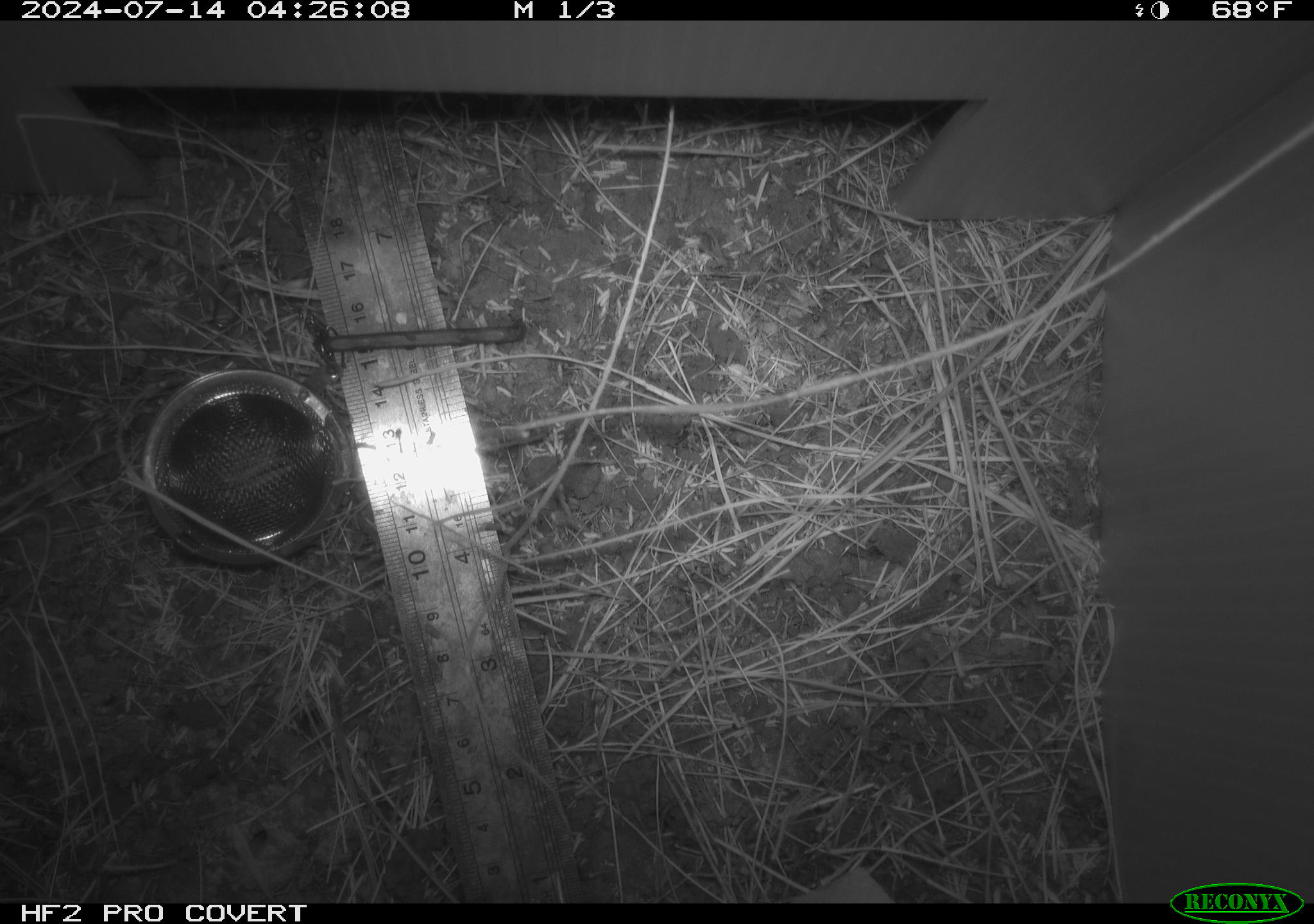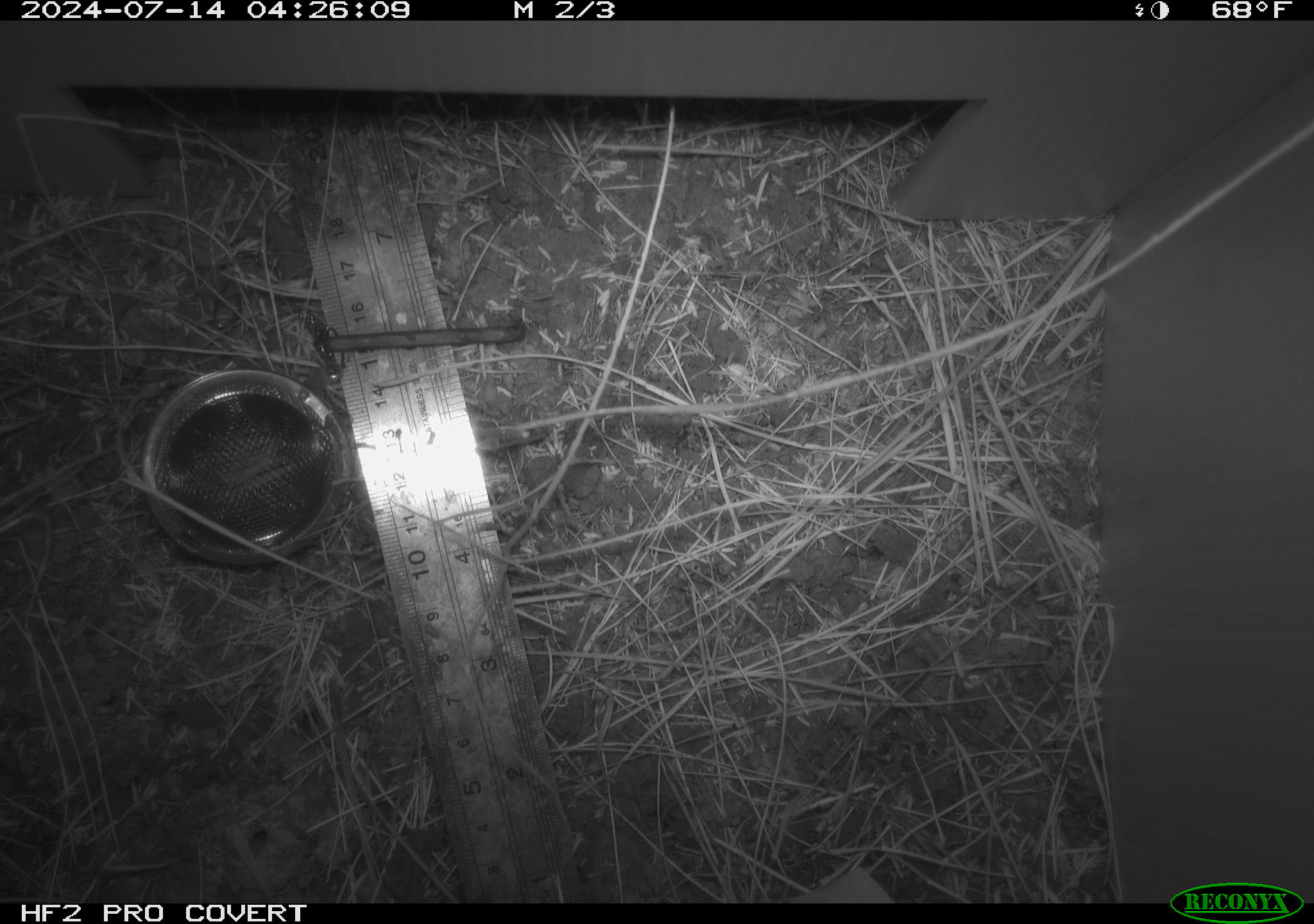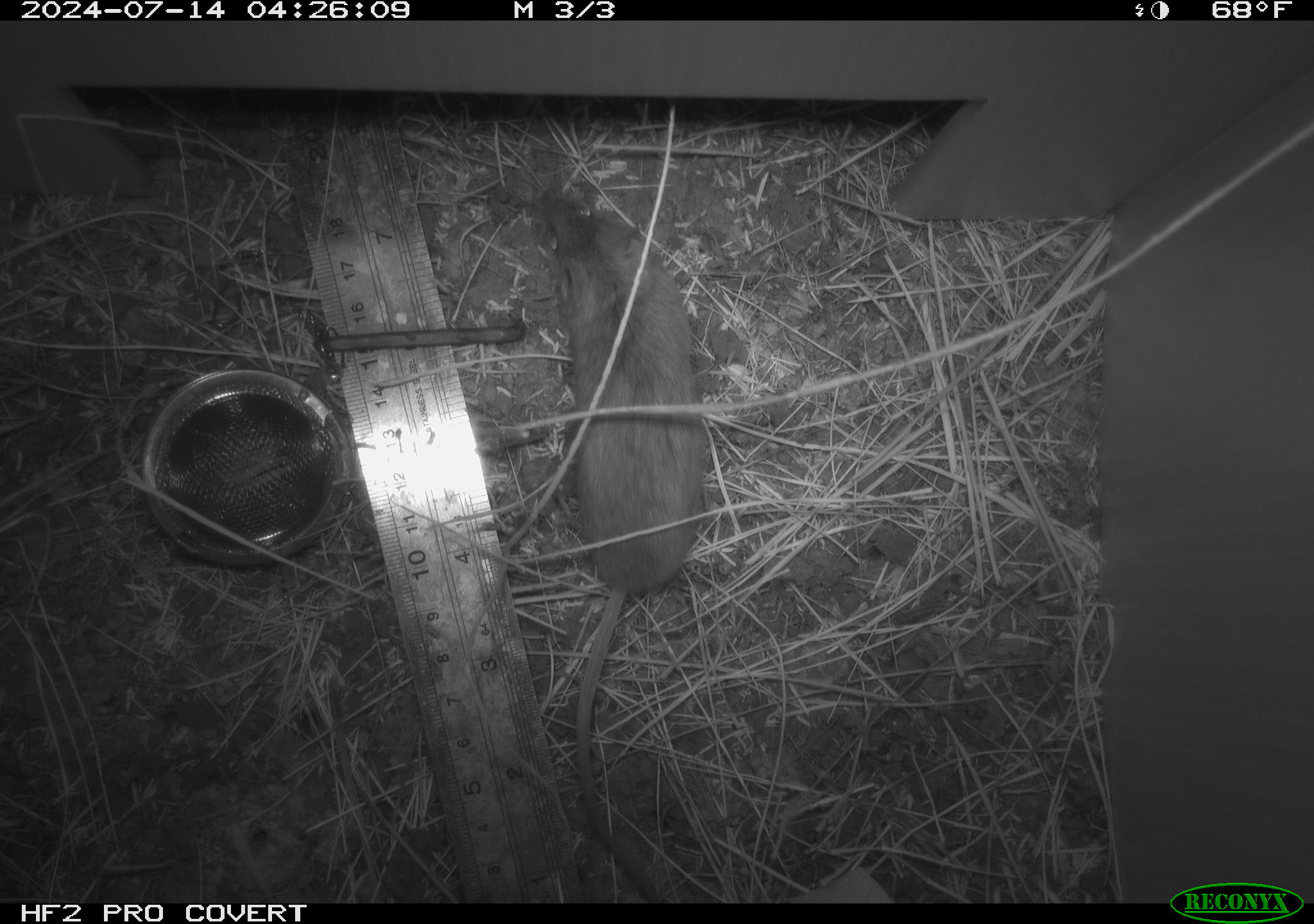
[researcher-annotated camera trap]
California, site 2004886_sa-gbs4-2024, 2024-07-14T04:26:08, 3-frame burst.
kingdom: Animalia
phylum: Chordata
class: Mammalia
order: Rodentia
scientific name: Rodentia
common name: mouse species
Mouse species (Rodentia).